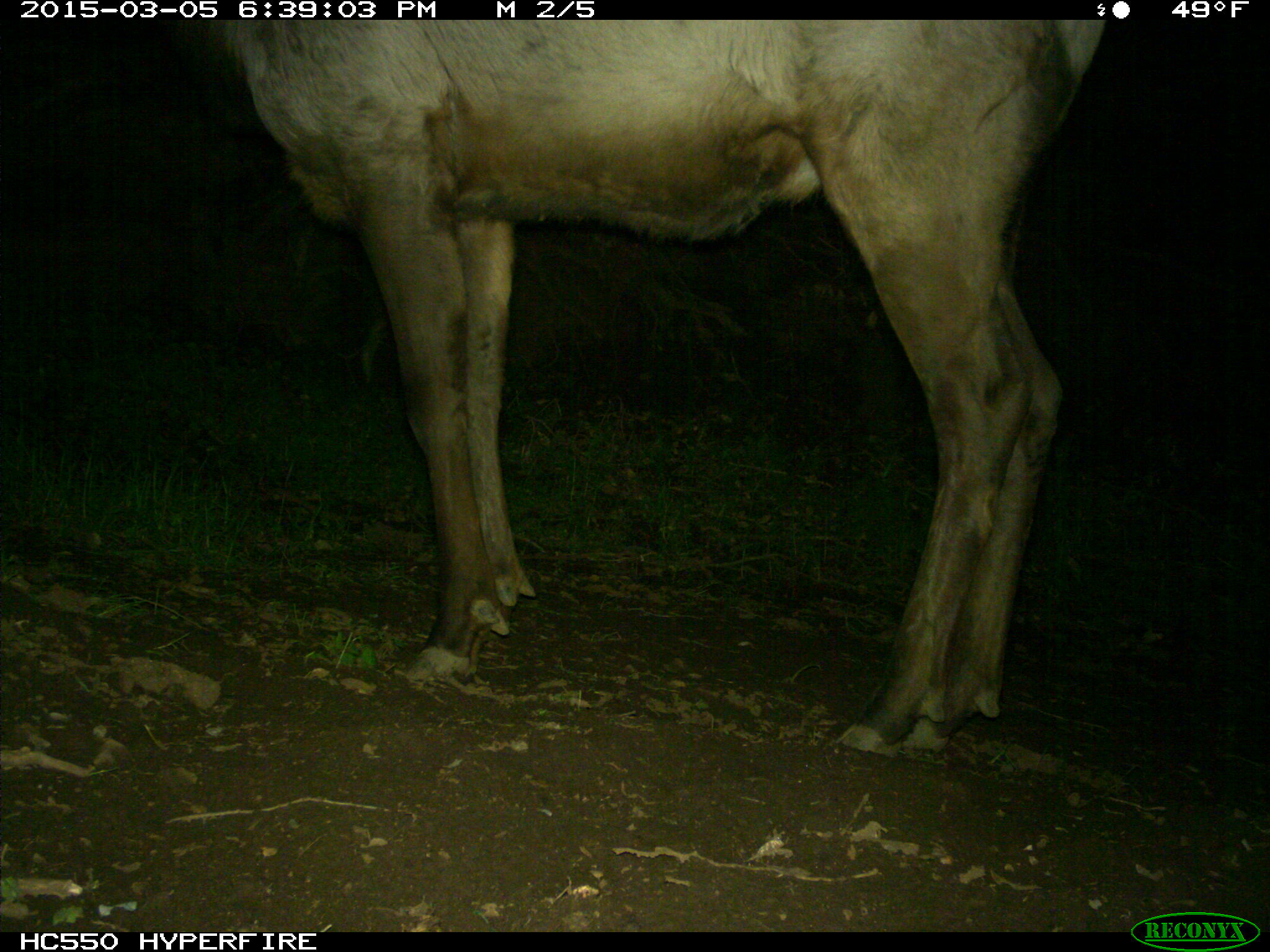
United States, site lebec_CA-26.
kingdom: Animalia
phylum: Chordata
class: Mammalia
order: Artiodactyla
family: Cervidae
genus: Cervus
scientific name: Cervus canadensis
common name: elk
Cervus canadensis (elk).